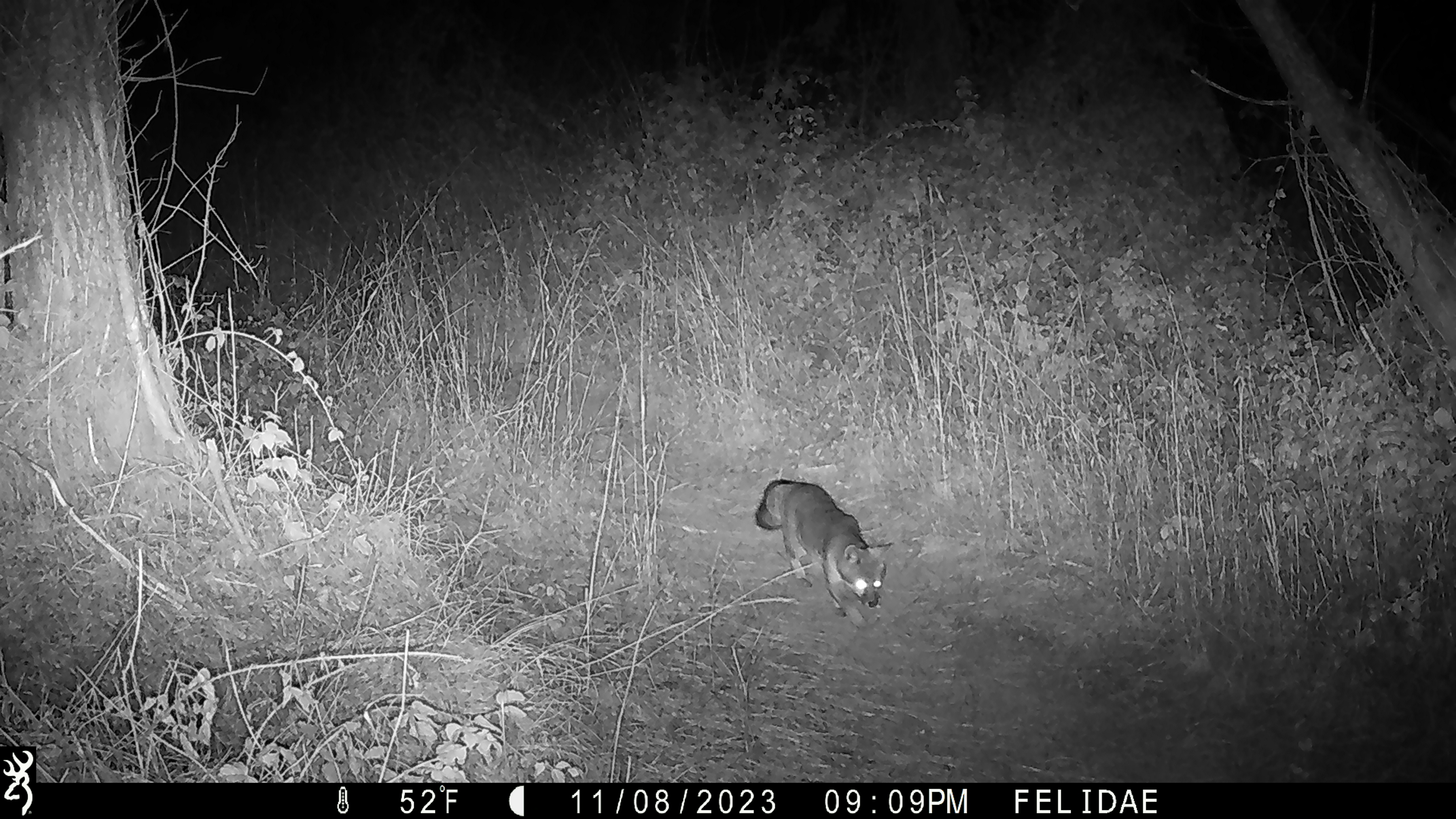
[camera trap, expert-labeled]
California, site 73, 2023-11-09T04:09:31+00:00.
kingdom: Animalia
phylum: Chordata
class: Mammalia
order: Carnivora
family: Canidae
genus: Urocyon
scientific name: Urocyon cinereoargenteus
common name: gray fox